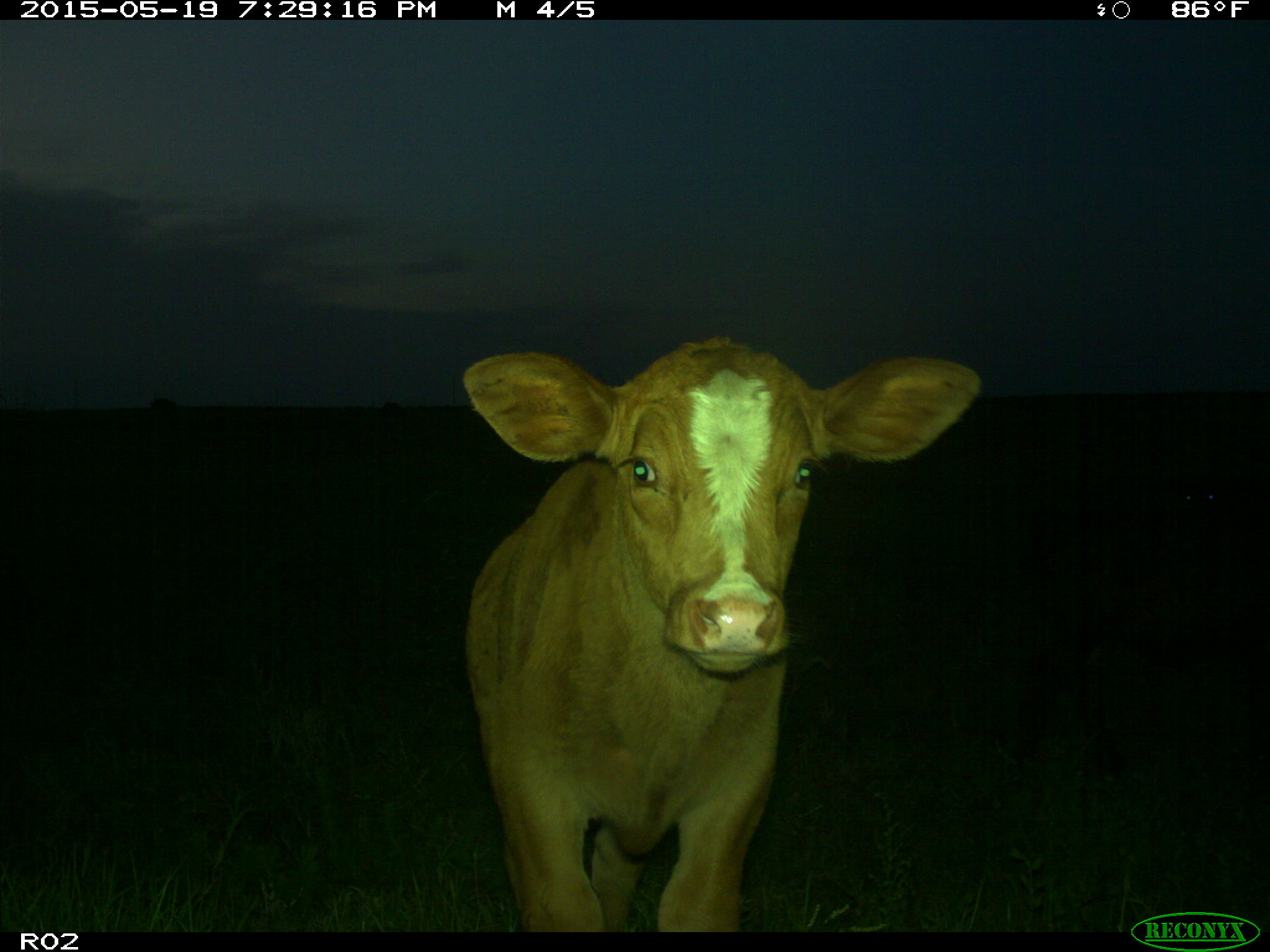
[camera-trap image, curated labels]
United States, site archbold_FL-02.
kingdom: Animalia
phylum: Chordata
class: Mammalia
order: Artiodactyla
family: Bovidae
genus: Bos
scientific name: Bos taurus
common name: domestic cow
Bos taurus (domestic cow).